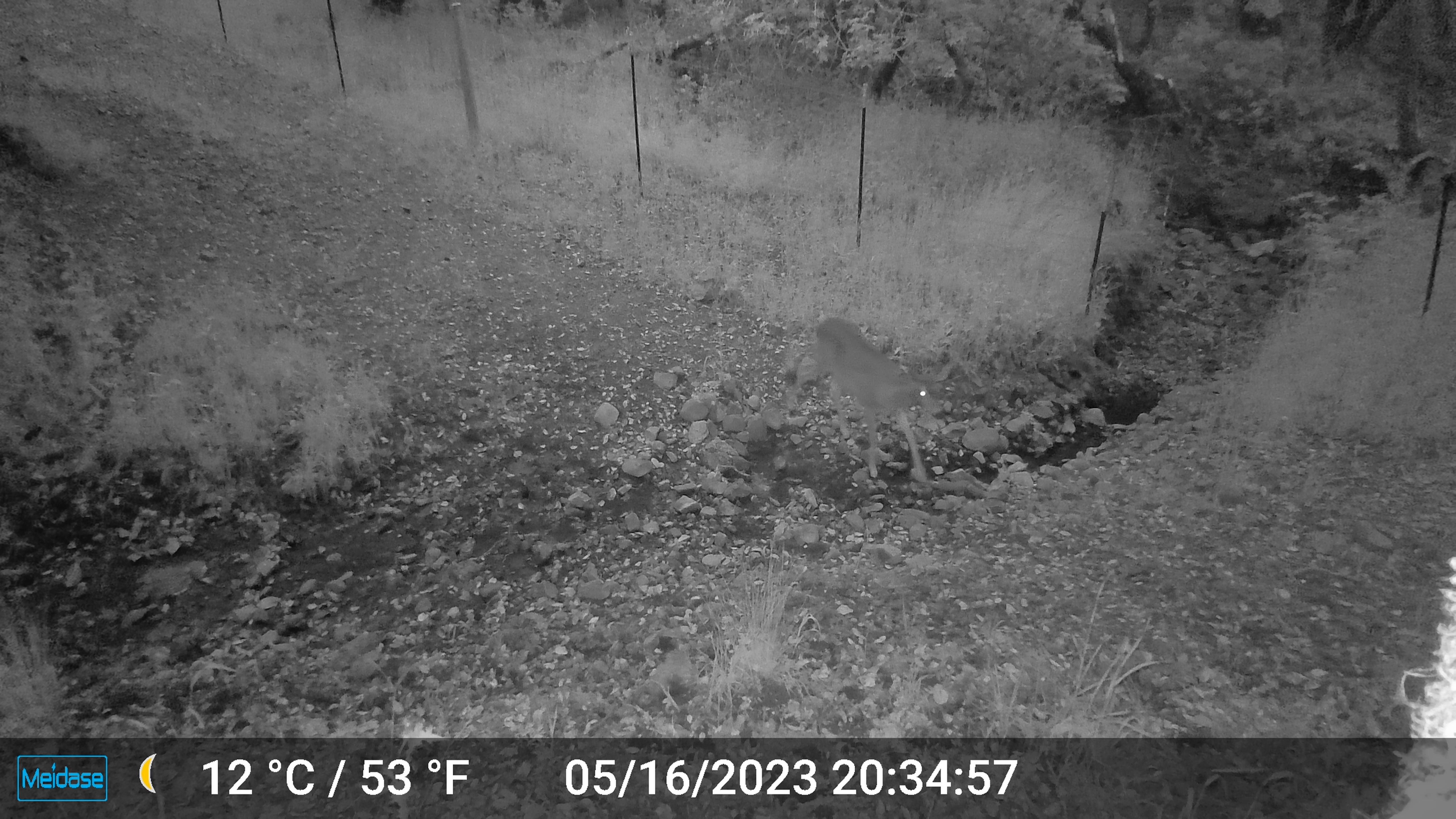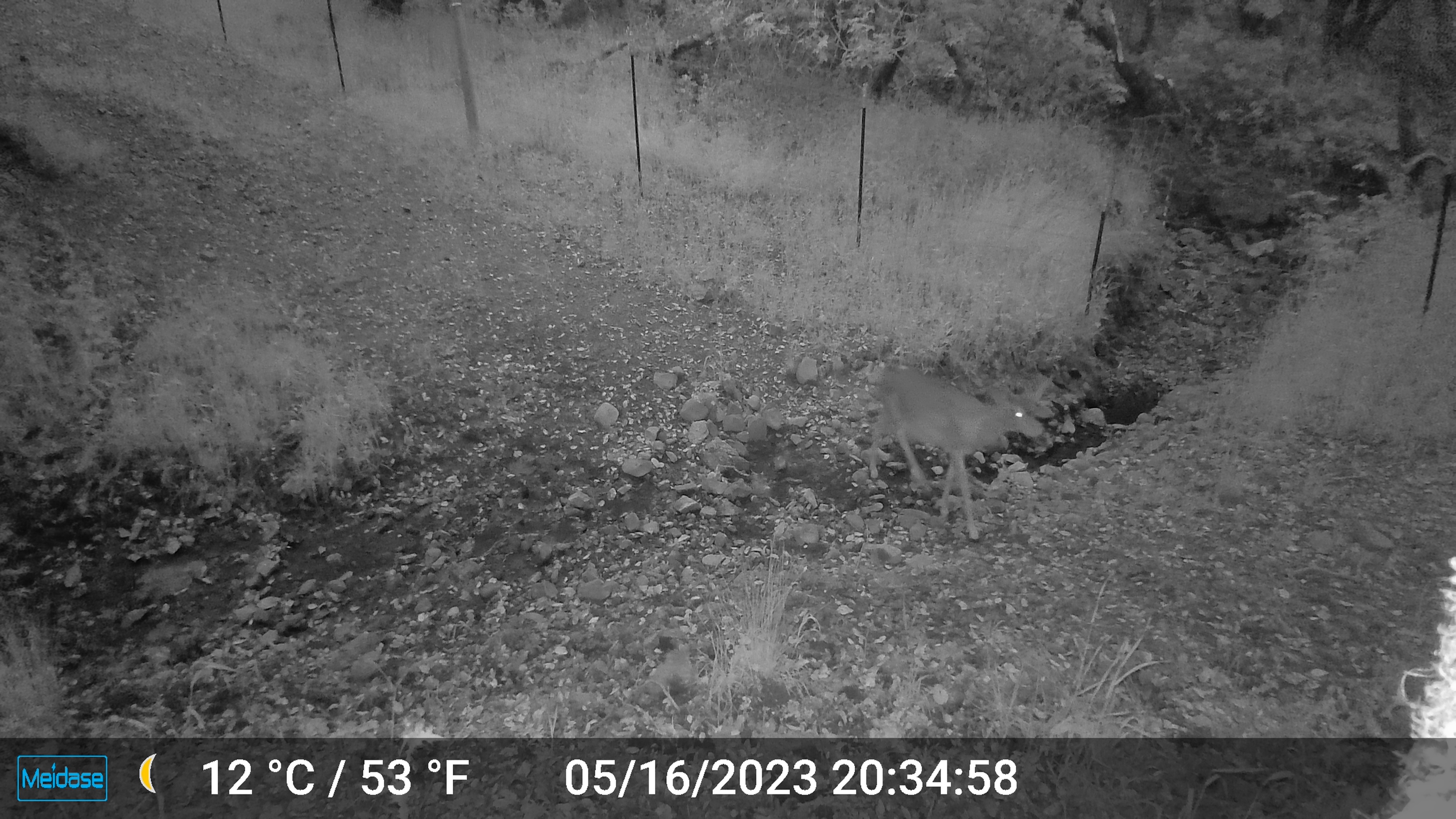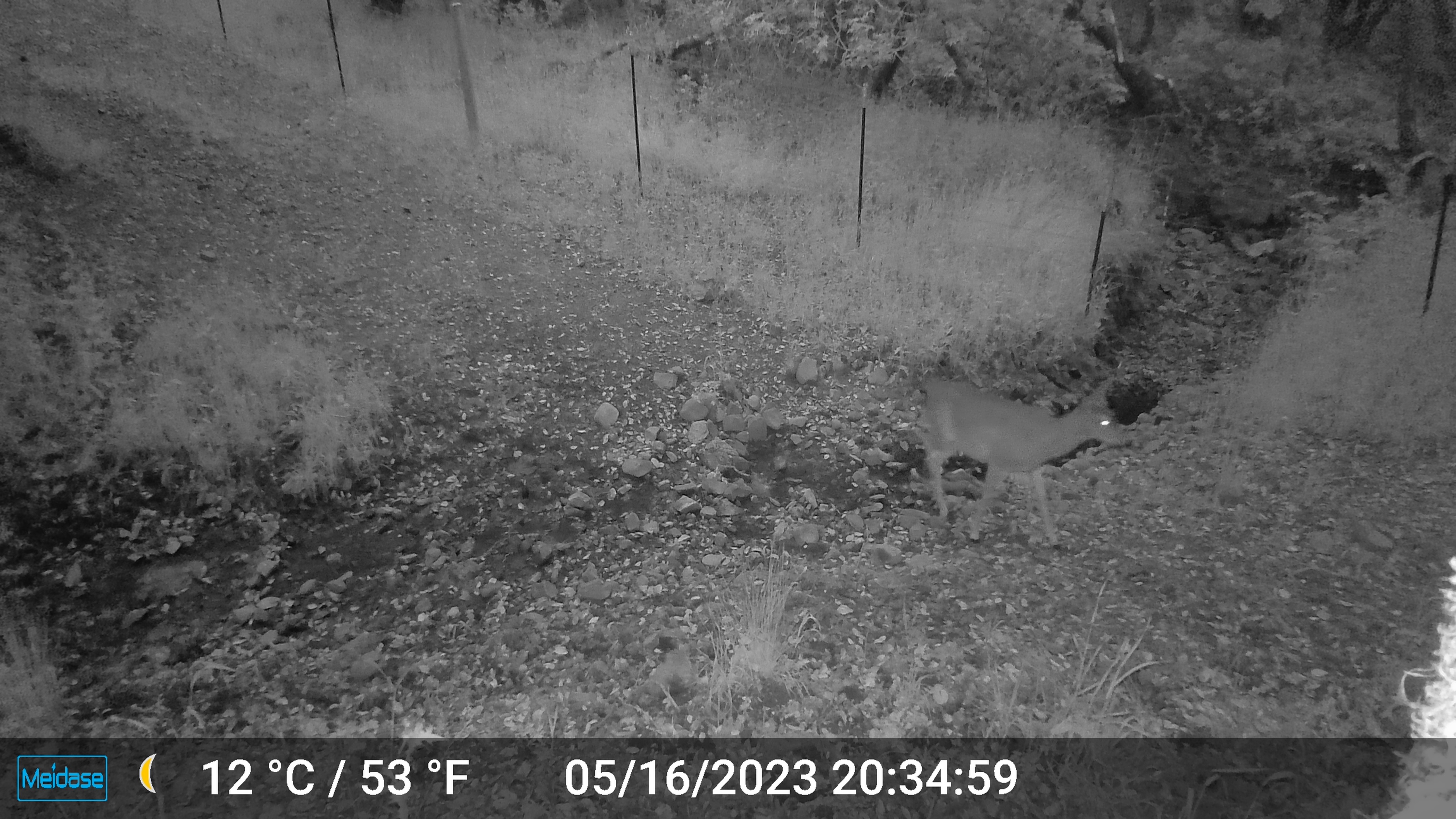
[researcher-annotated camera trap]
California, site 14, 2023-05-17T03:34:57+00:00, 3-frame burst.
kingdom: Animalia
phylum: Chordata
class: Mammalia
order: Artiodactyla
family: Cervidae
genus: Odocoileus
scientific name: Odocoileus hemionus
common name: mule deer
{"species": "mule deer (Odocoileus hemionus)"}